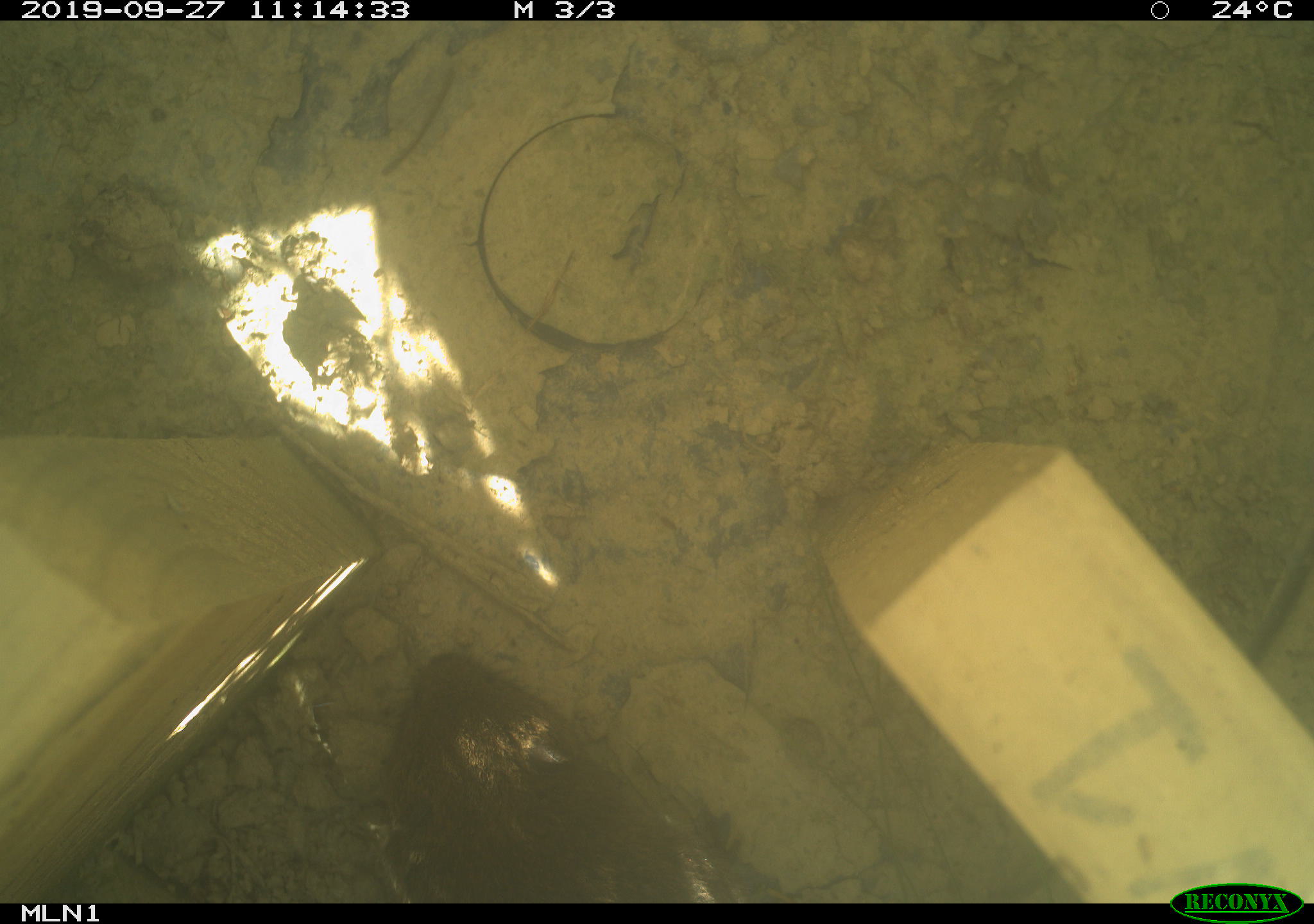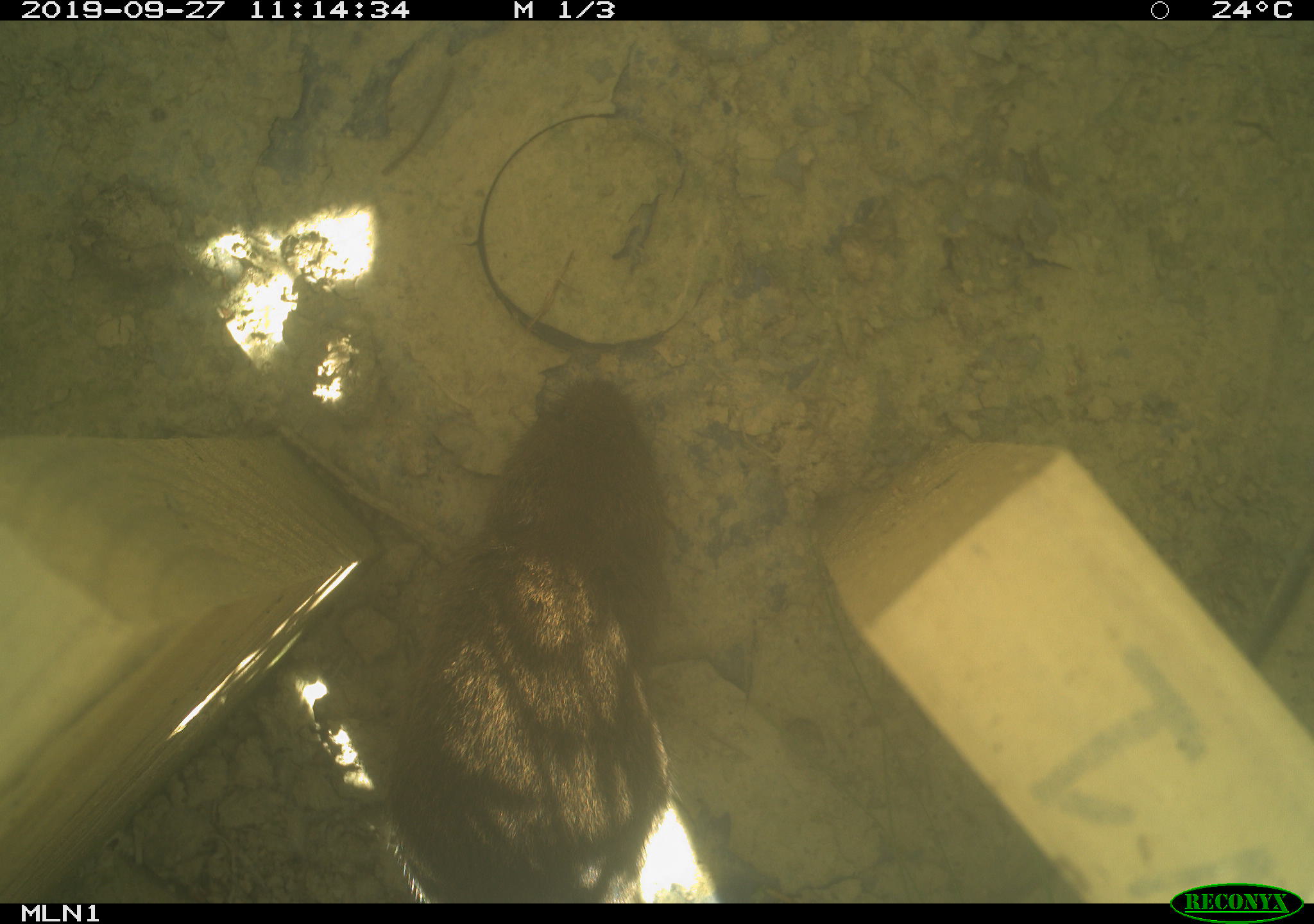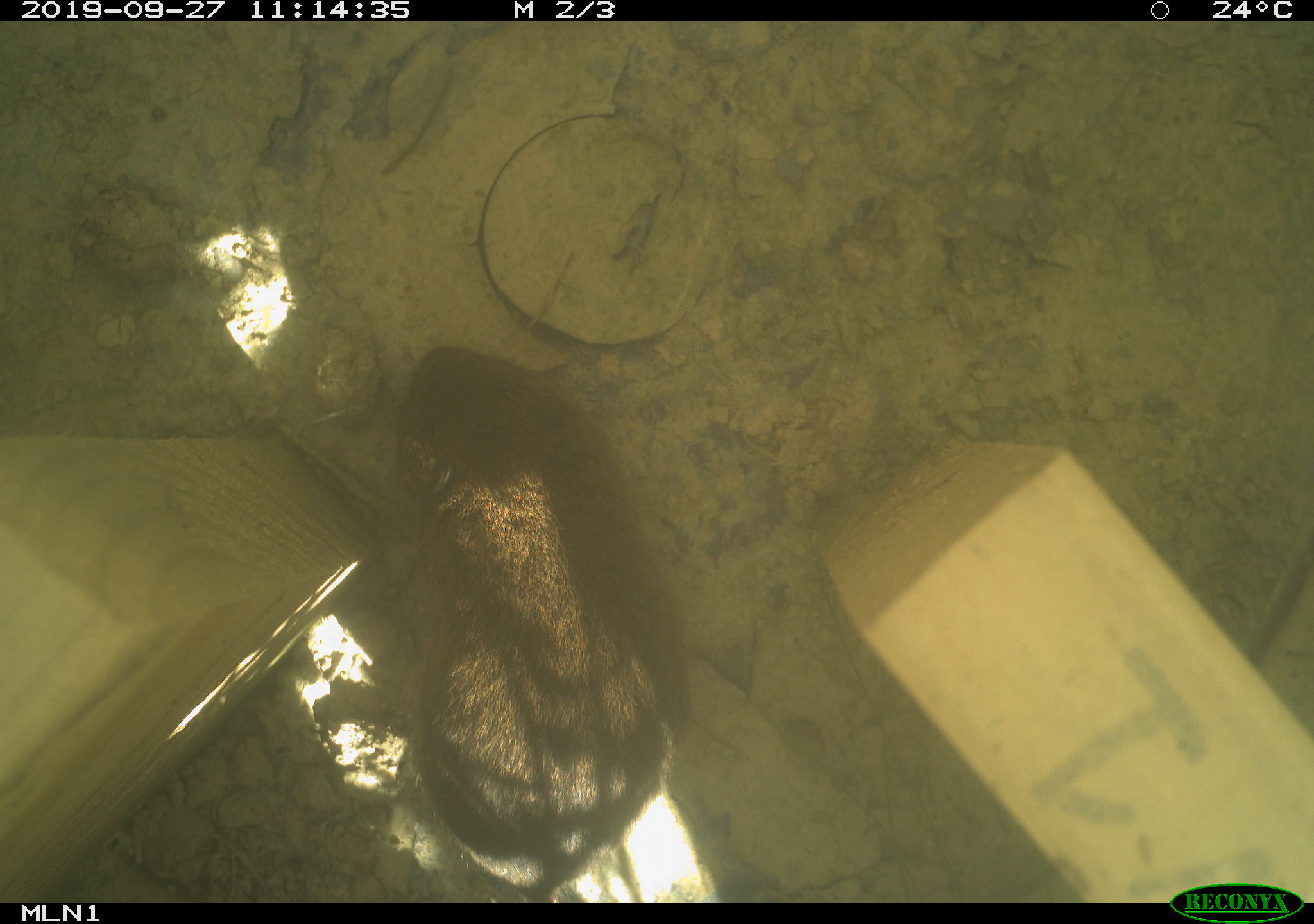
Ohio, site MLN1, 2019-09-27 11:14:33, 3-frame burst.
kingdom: Animalia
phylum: Chordata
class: Mammalia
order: Rodentia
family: Cricetidae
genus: Microtus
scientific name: Microtus pennsylvanicus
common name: meadow vole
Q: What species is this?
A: Meadow vole (Microtus pennsylvanicus).